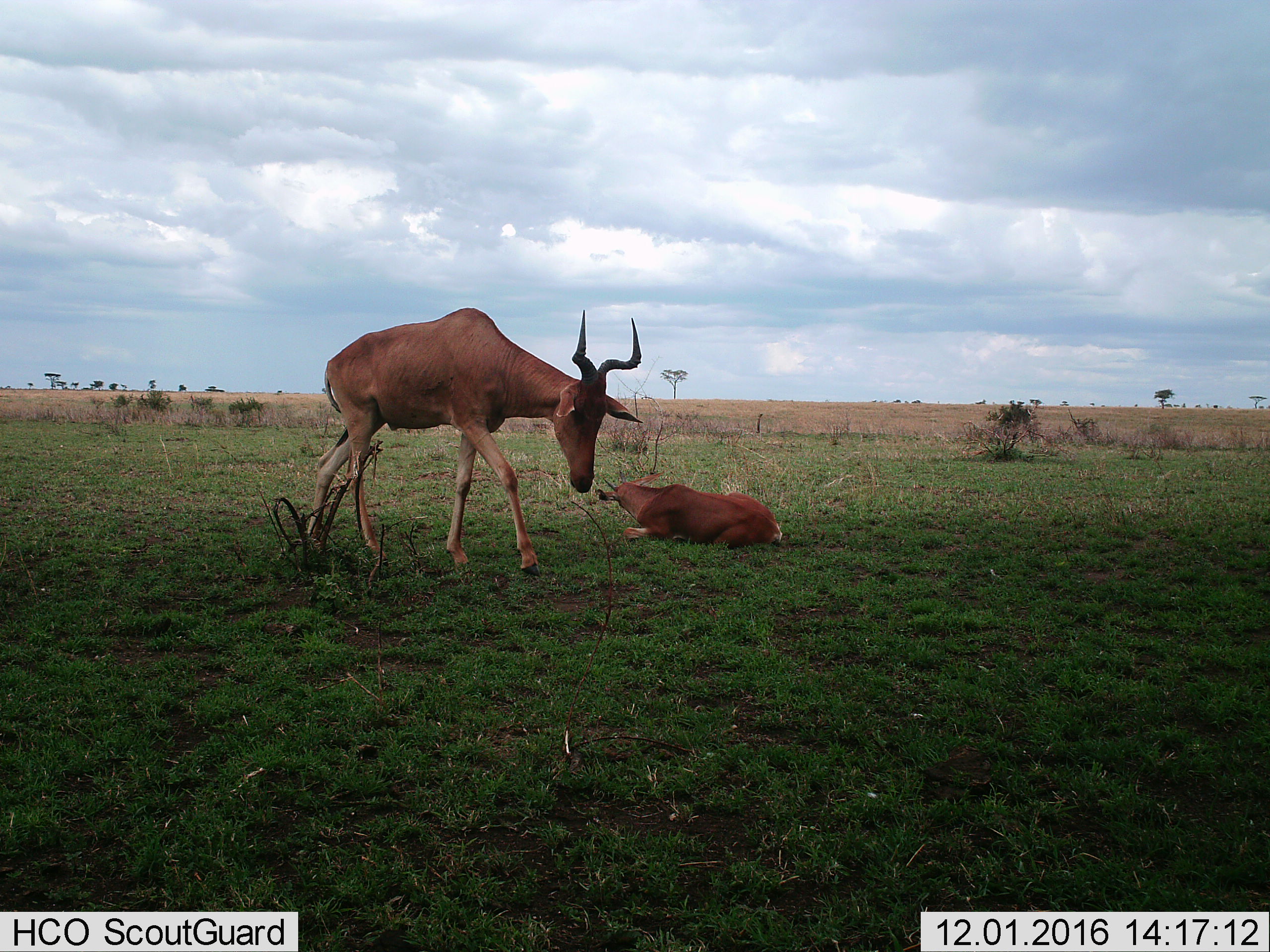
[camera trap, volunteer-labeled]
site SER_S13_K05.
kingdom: Animalia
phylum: Chordata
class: Mammalia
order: Artiodactyla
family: Bovidae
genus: Alcelaphus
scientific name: Alcelaphus buselaphus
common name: hartebeest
Hartebeest (Alcelaphus buselaphus), count 2. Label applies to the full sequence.